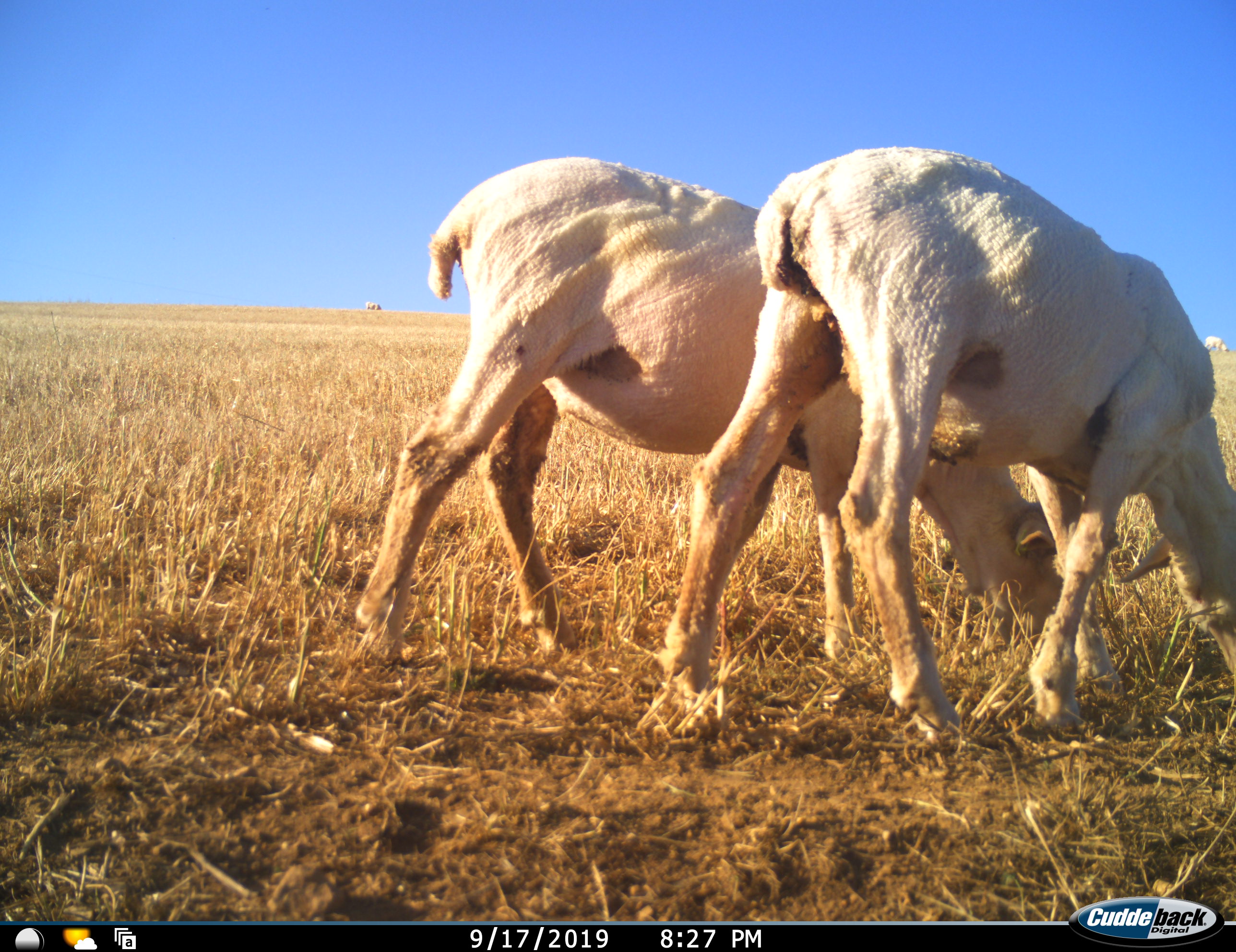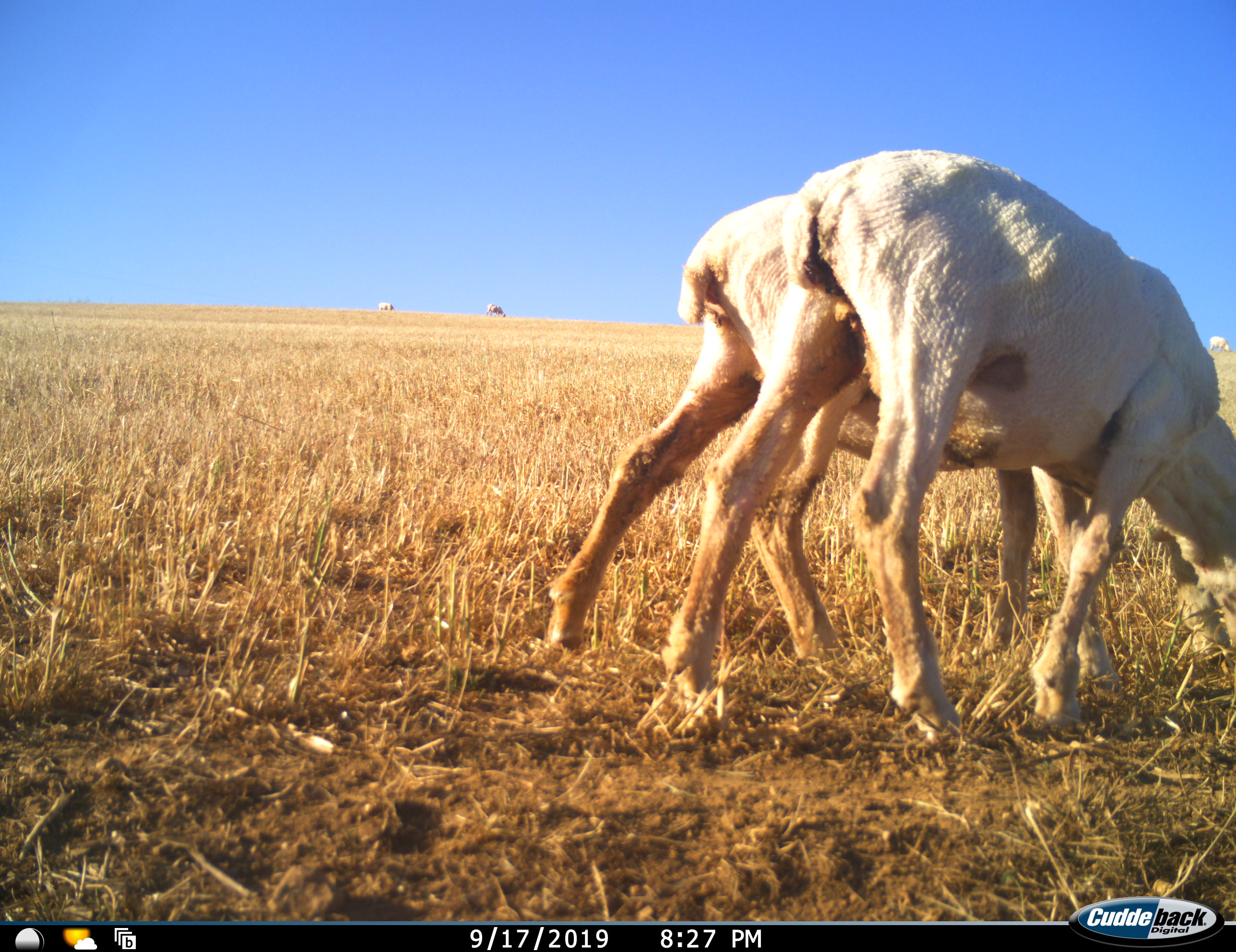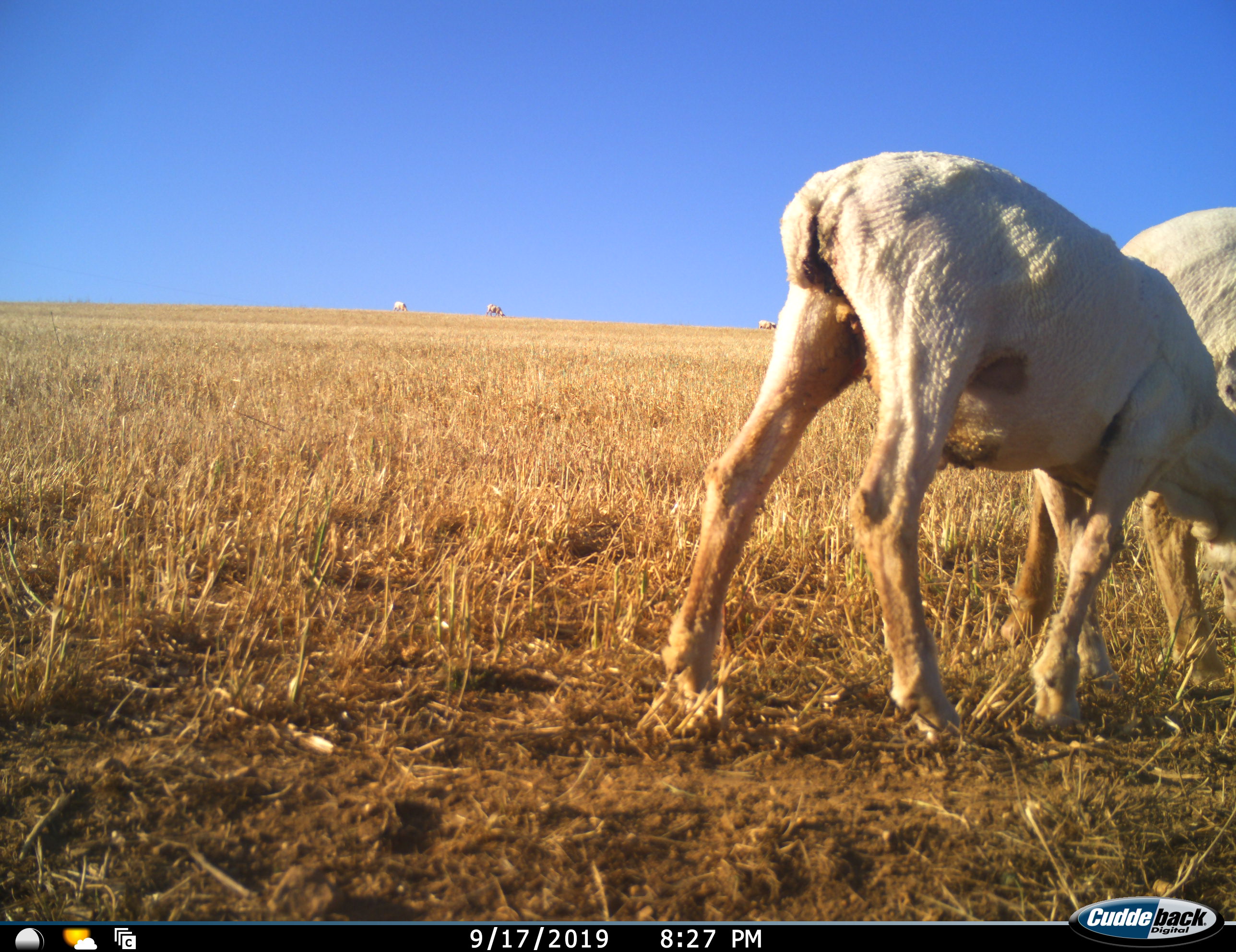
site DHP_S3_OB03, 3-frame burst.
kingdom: Animalia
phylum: Chordata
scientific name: Vertebrata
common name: domestic animal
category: domesticanimal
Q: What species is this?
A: Domesticanimal (domestic animal) (Vertebrata).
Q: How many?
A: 5.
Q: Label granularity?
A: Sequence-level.